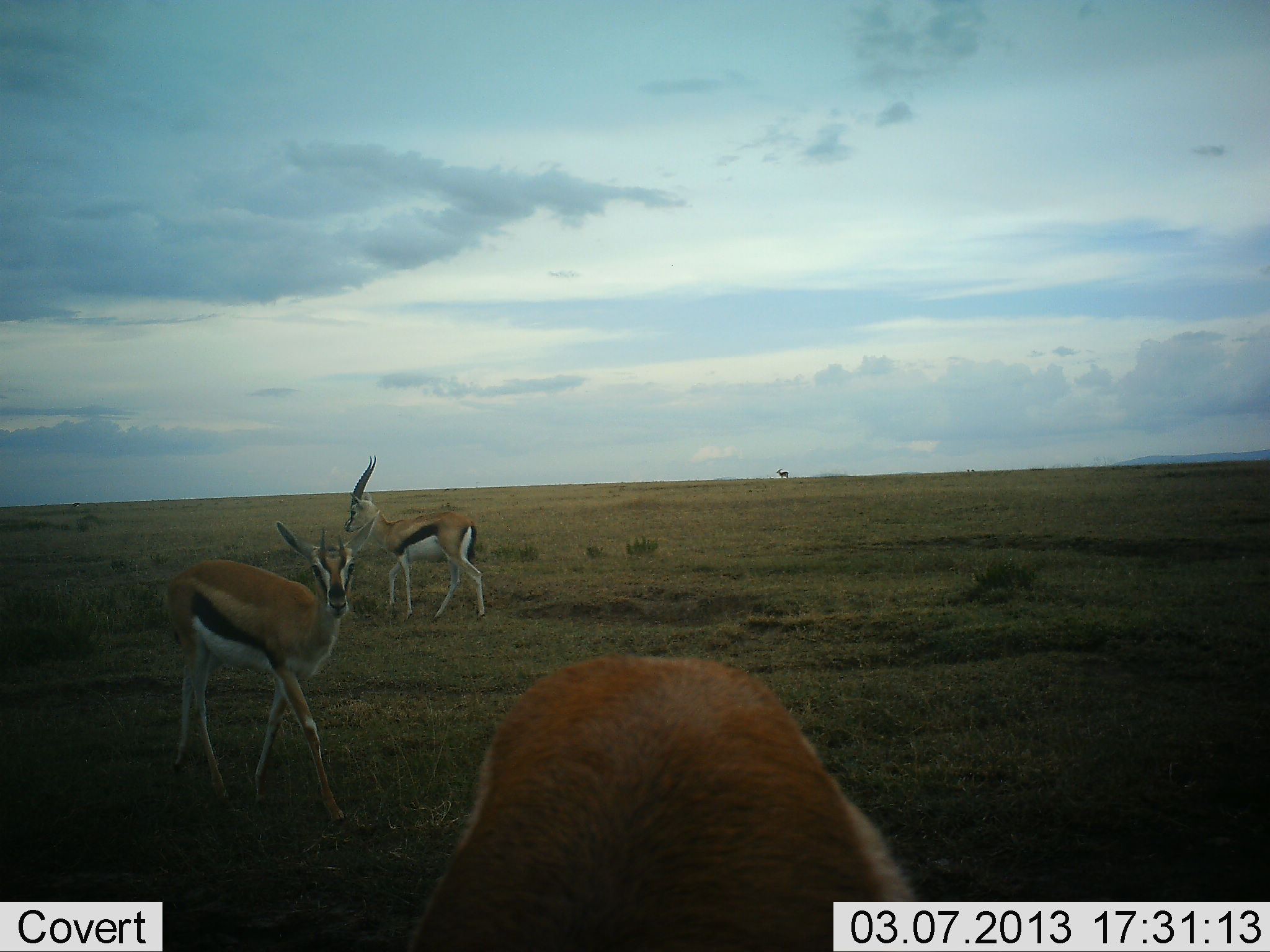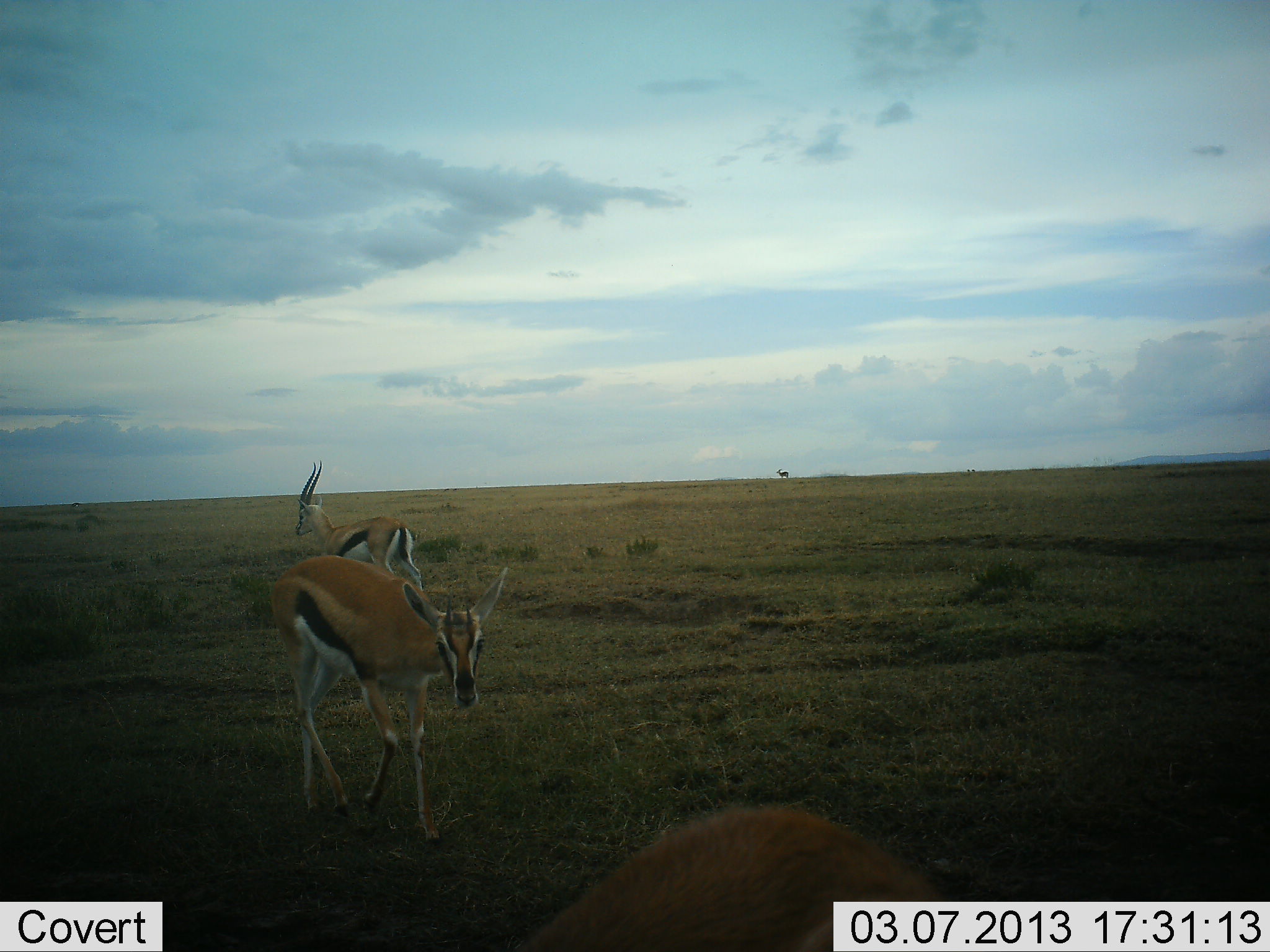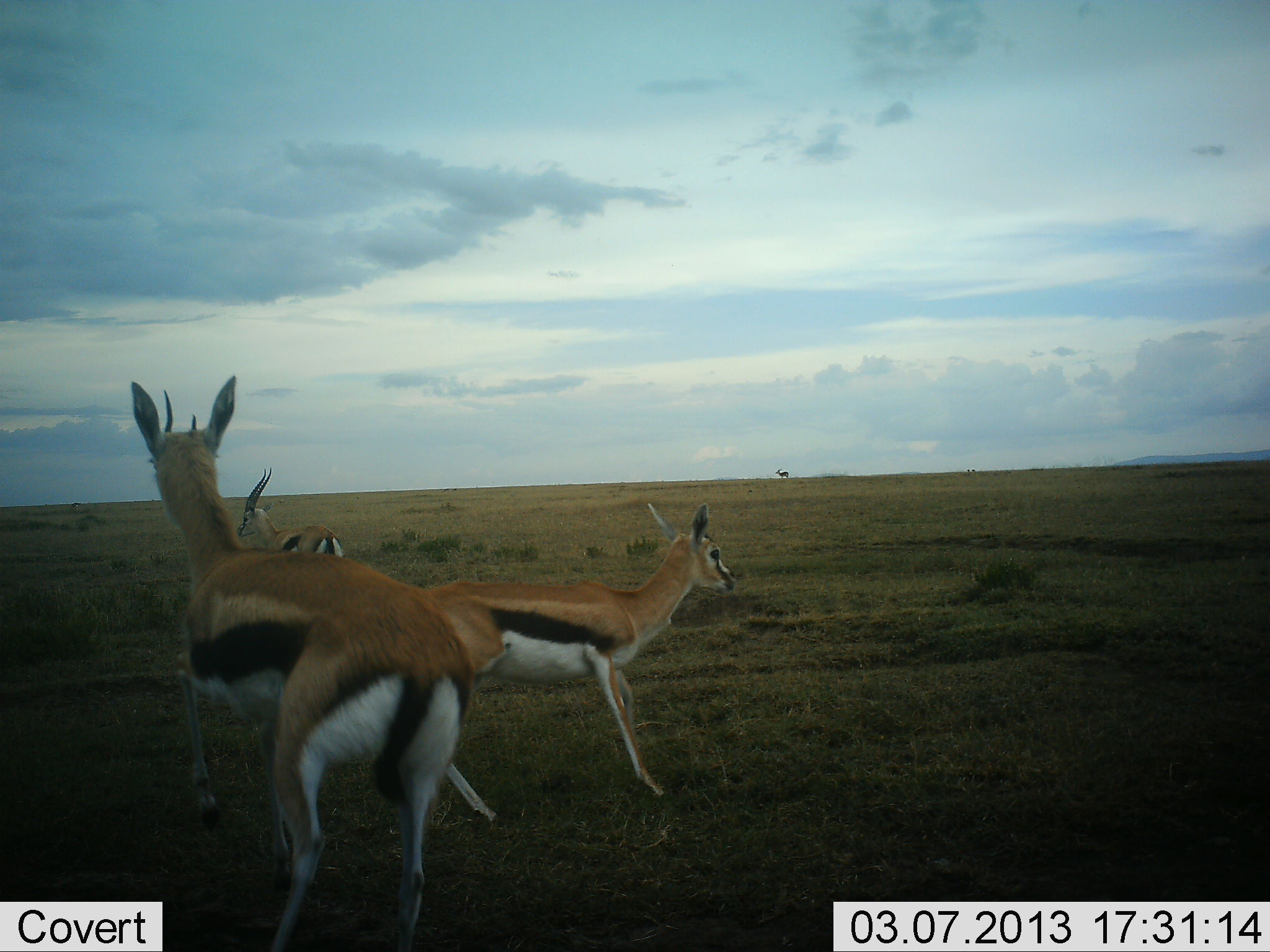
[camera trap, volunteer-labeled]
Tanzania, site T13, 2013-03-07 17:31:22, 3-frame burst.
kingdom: Animalia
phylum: Chordata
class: Mammalia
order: Artiodactyla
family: Bovidae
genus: Eudorcas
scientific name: Eudorcas thomsonii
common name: thomson's gazelle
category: gazellethomsons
Gazellethomsons (thomson's gazelle) (Eudorcas thomsonii), count 3. Behavior (volunteer vote fractions): standing 29%, resting 0%, moving 86%, interacting 14%. Young present (vote fraction): 0%. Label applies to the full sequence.